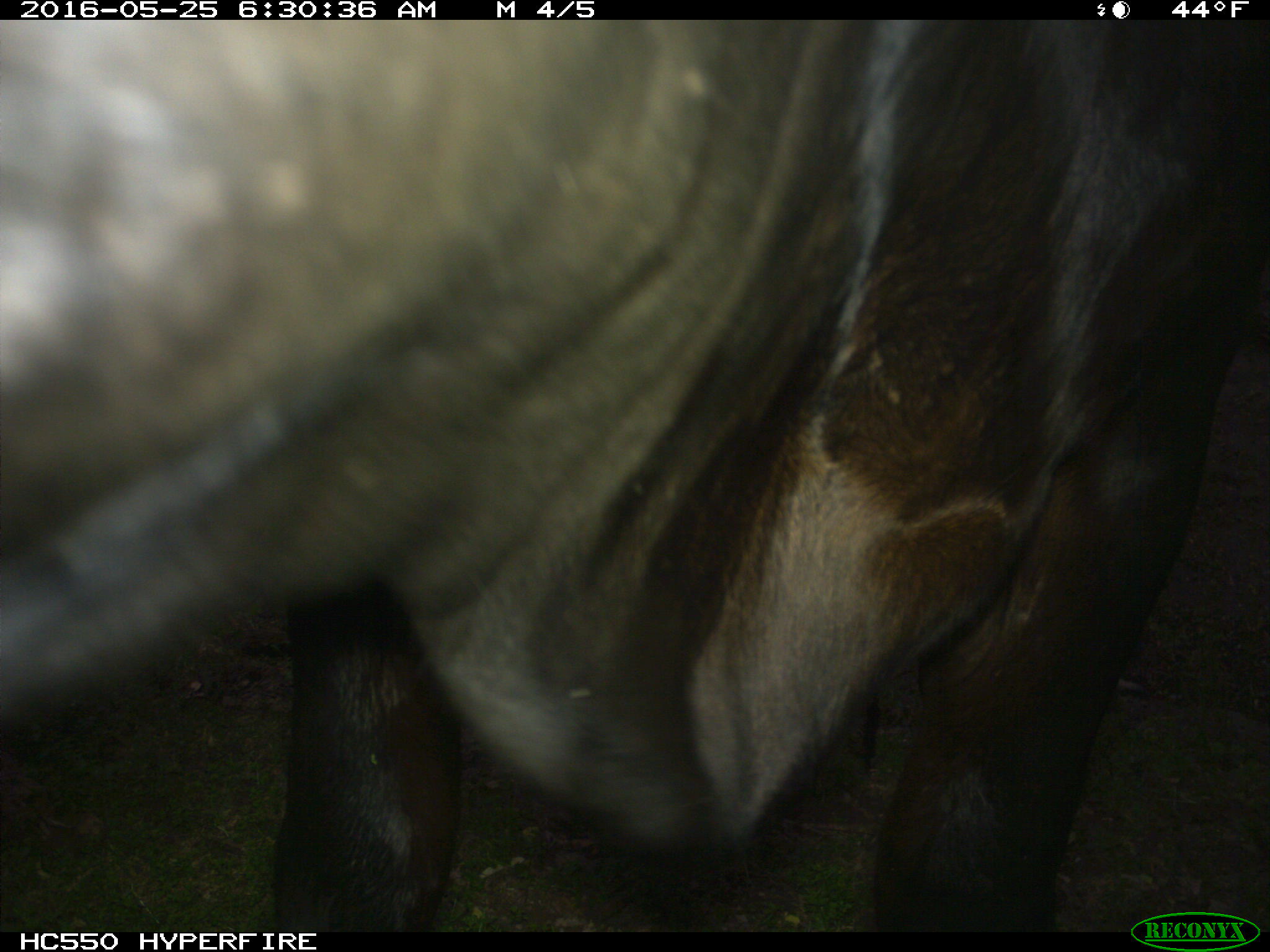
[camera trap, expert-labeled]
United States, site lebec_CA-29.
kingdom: Animalia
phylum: Chordata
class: Mammalia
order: Artiodactyla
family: Bovidae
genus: Bos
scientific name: Bos taurus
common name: domestic cow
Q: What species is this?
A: Bos taurus (domestic cow).